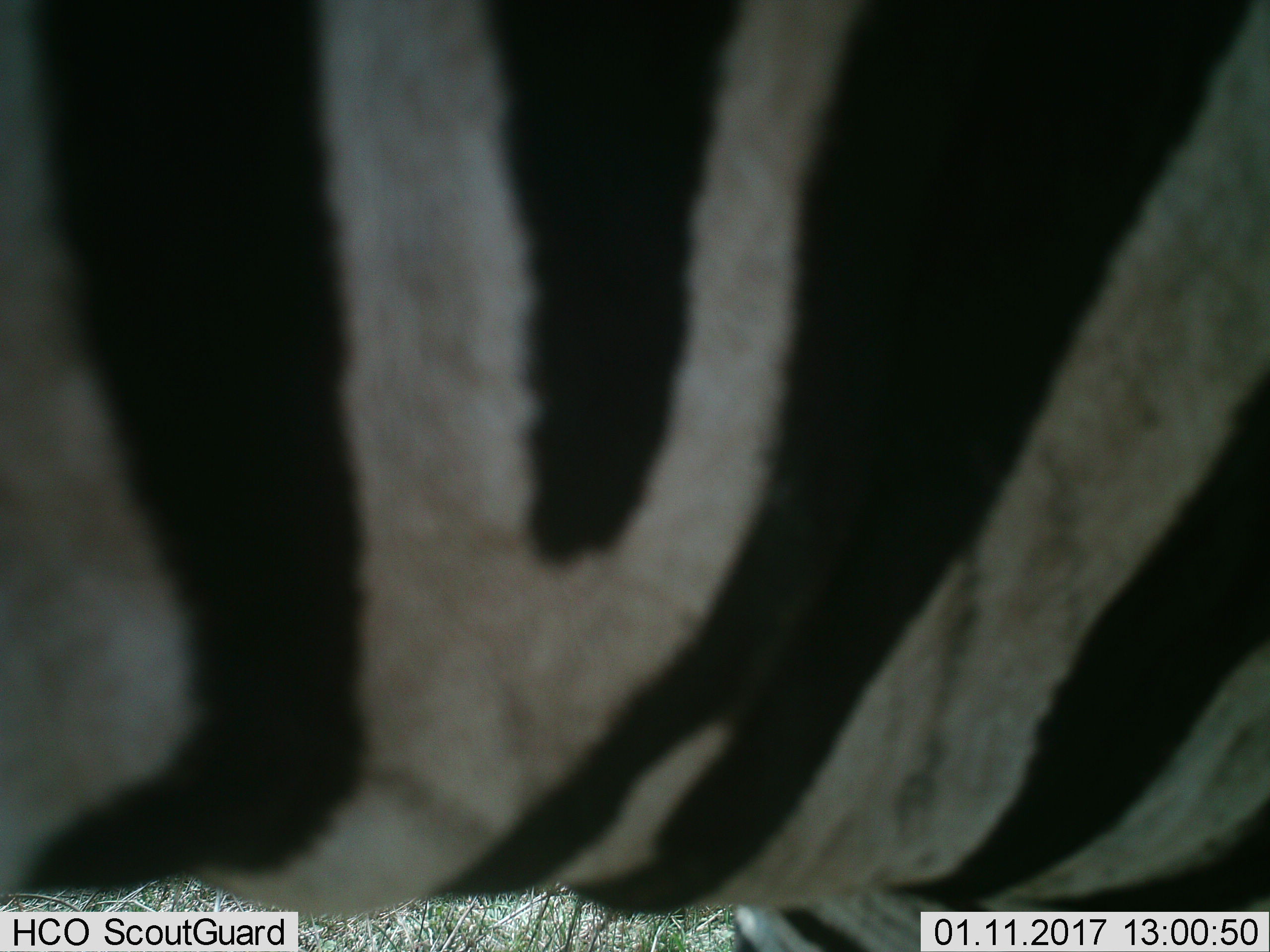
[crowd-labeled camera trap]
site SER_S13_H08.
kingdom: Animalia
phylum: Chordata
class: Mammalia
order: Perissodactyla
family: Equidae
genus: Equus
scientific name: Equus quagga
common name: plains zebra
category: zebraplains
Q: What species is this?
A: Zebraplains (plains zebra) (Equus quagga).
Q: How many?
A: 1.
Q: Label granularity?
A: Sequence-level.